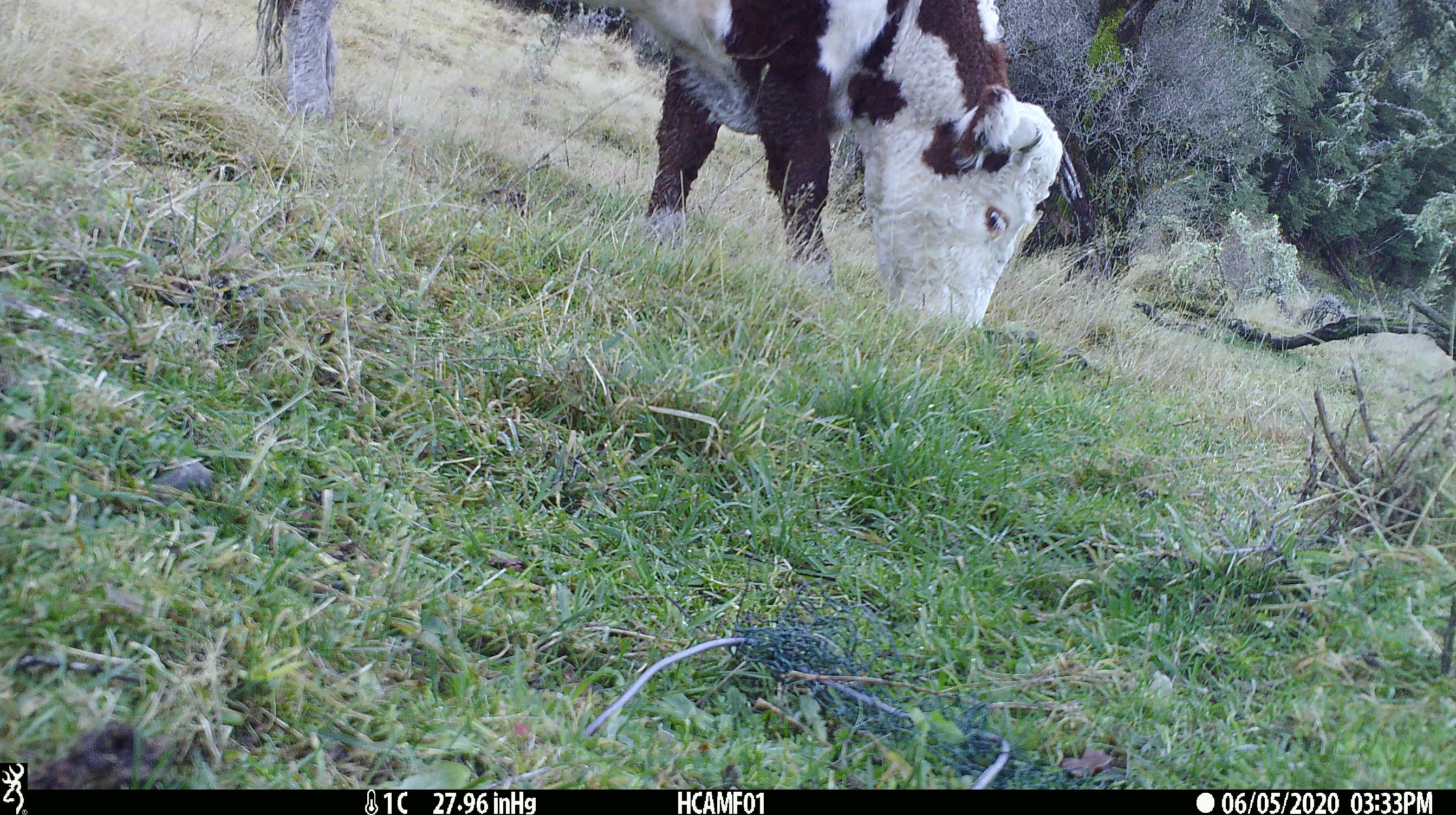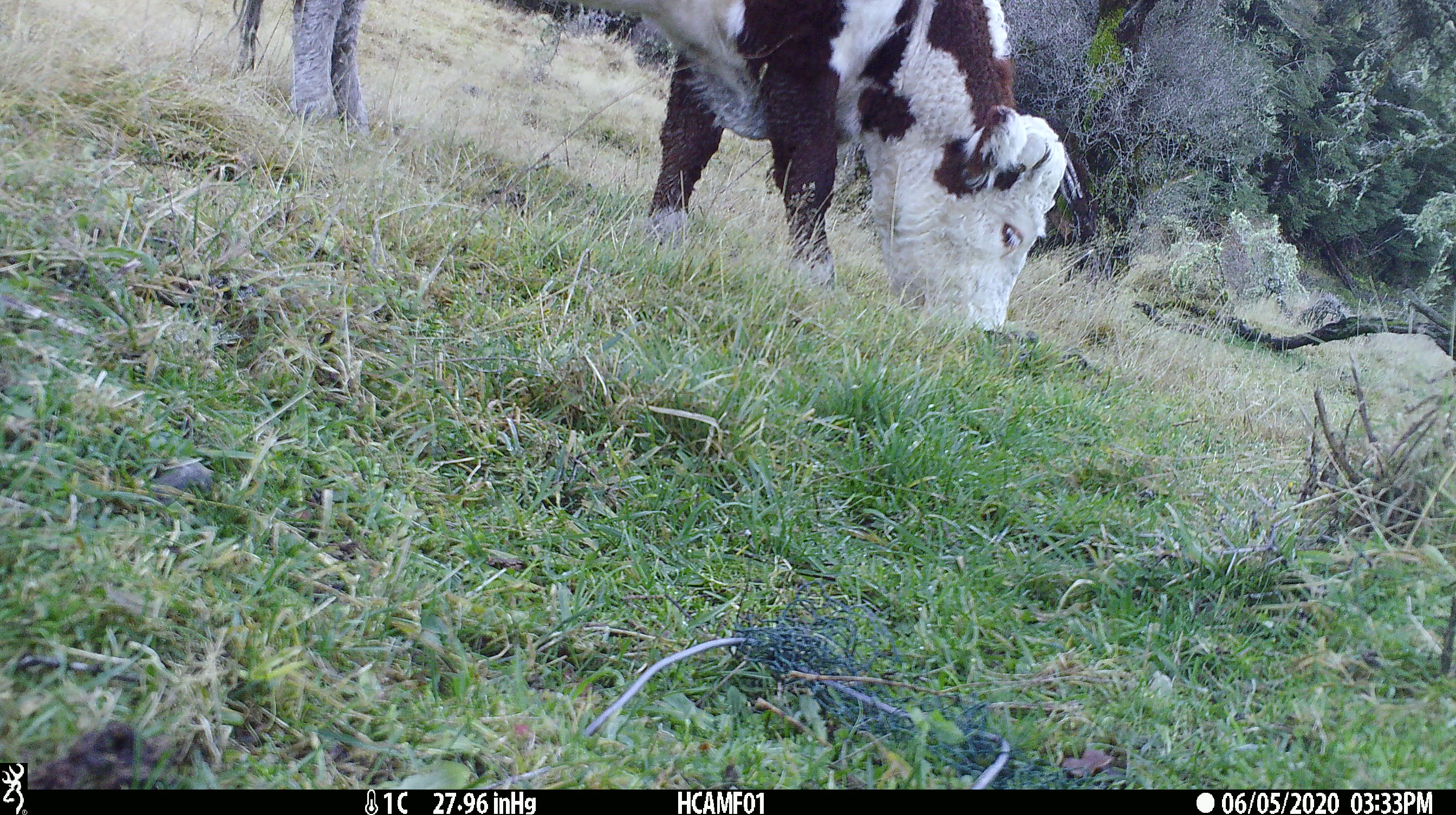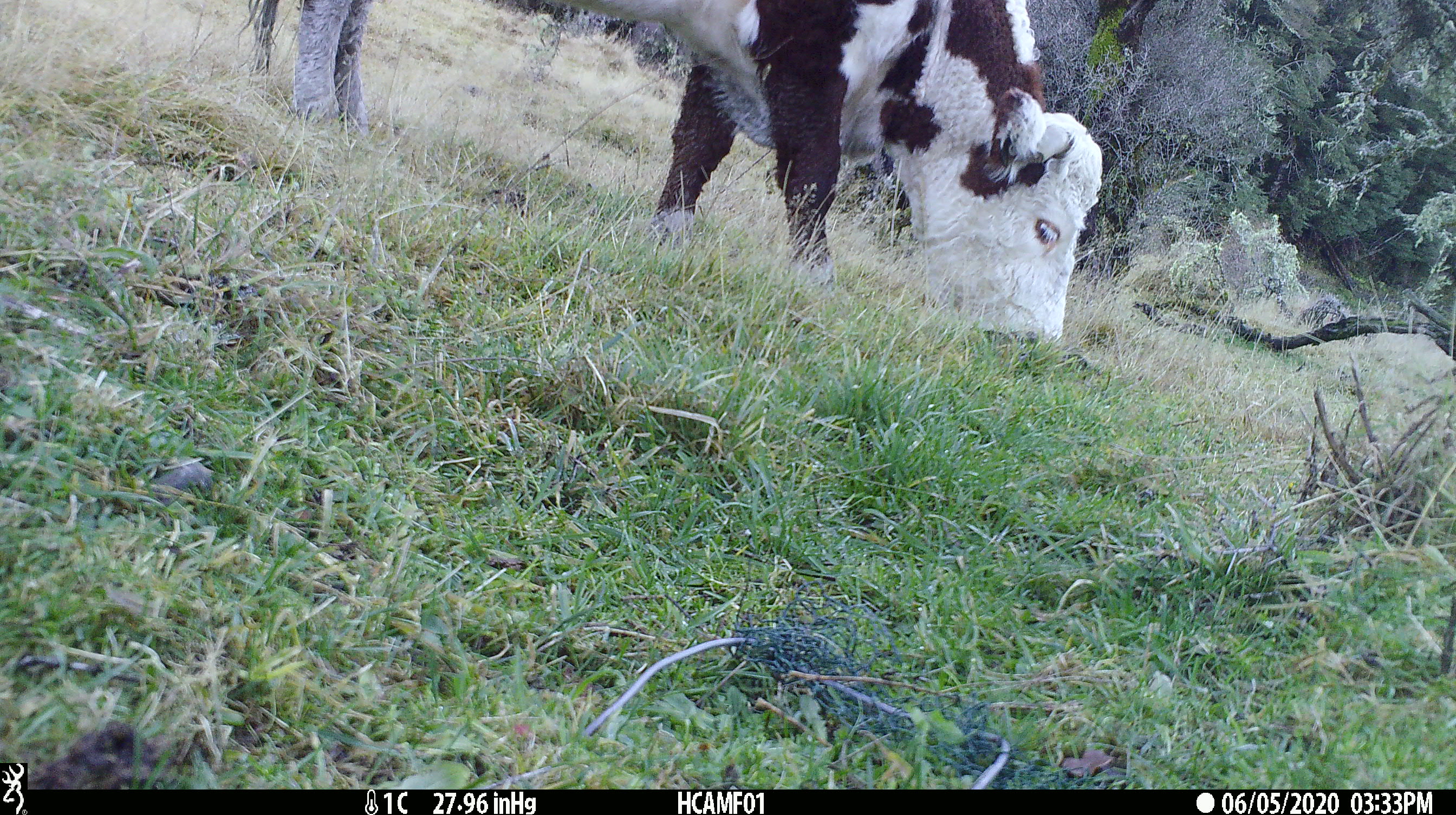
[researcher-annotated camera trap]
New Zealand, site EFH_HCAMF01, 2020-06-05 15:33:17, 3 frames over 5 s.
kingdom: Animalia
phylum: Chordata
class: Mammalia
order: Artiodactyla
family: Bovidae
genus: Bos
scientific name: Bos taurus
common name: domestic cow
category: cow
Cow (domestic cow) (Bos taurus).